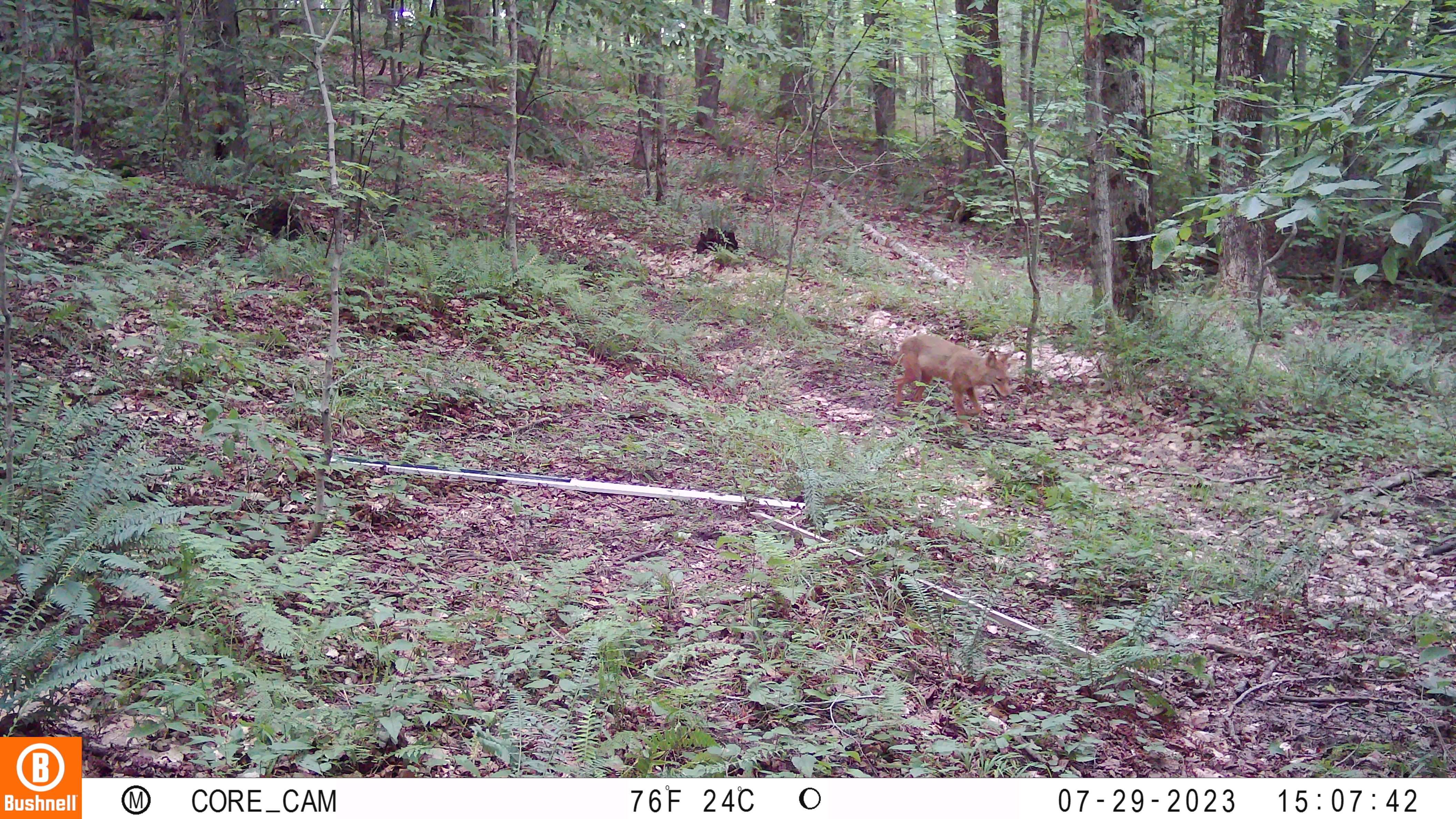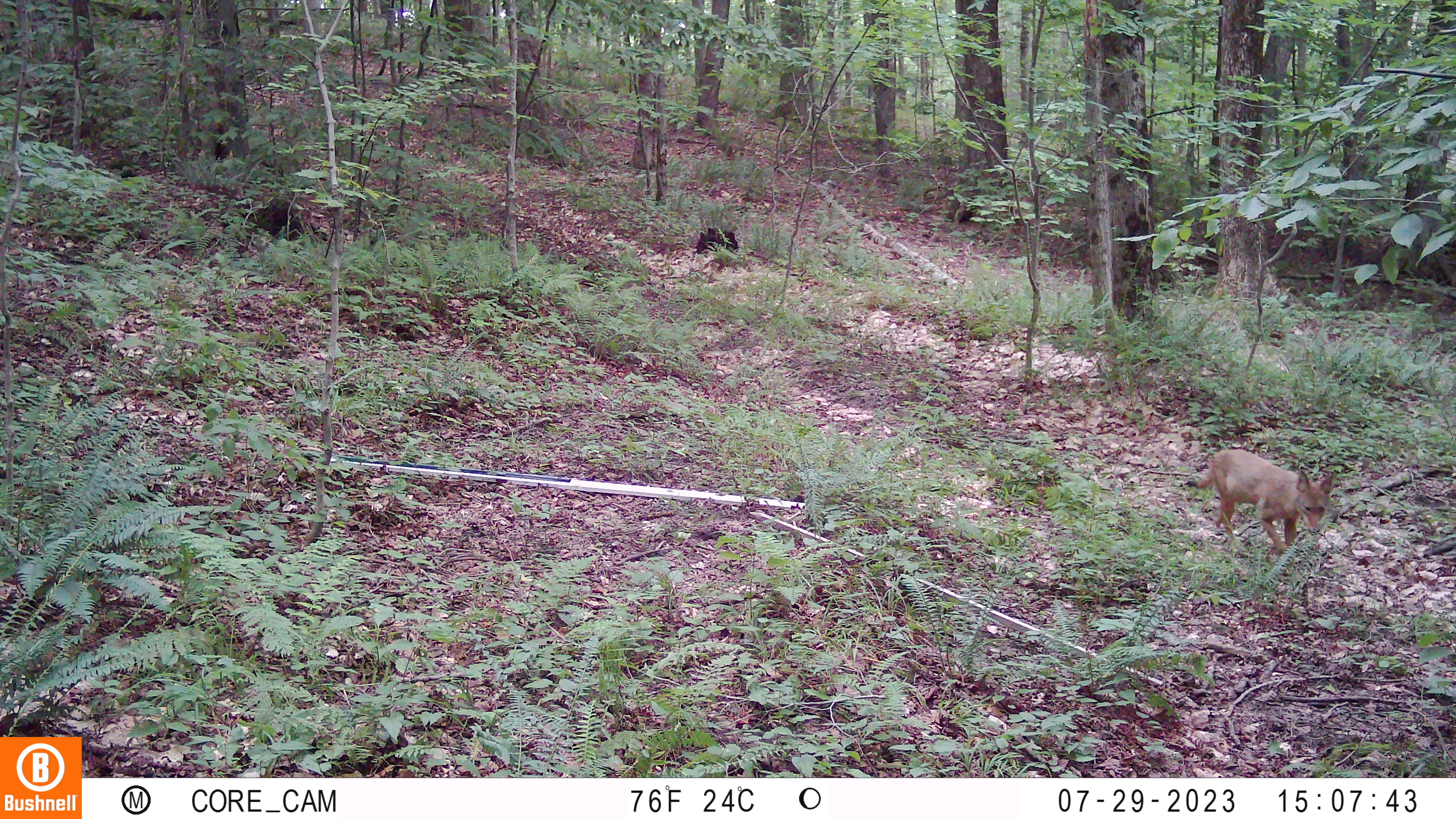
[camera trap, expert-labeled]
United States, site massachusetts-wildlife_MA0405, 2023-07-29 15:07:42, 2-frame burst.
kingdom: Animalia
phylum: Chordata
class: Mammalia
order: Carnivora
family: Canidae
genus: Urocyon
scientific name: Urocyon cinereoargenteus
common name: gray fox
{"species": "gray fox (Urocyon cinereoargenteus)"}